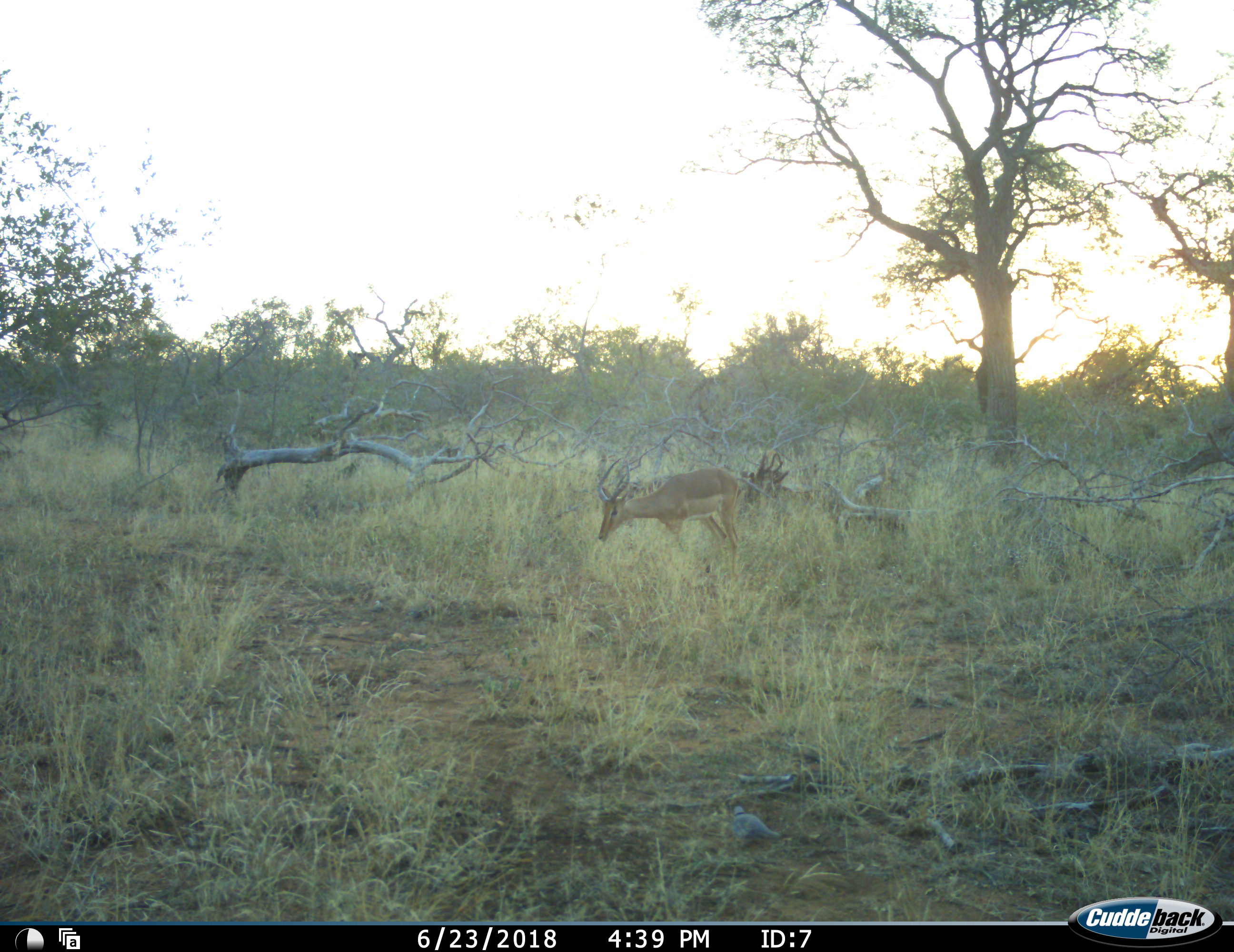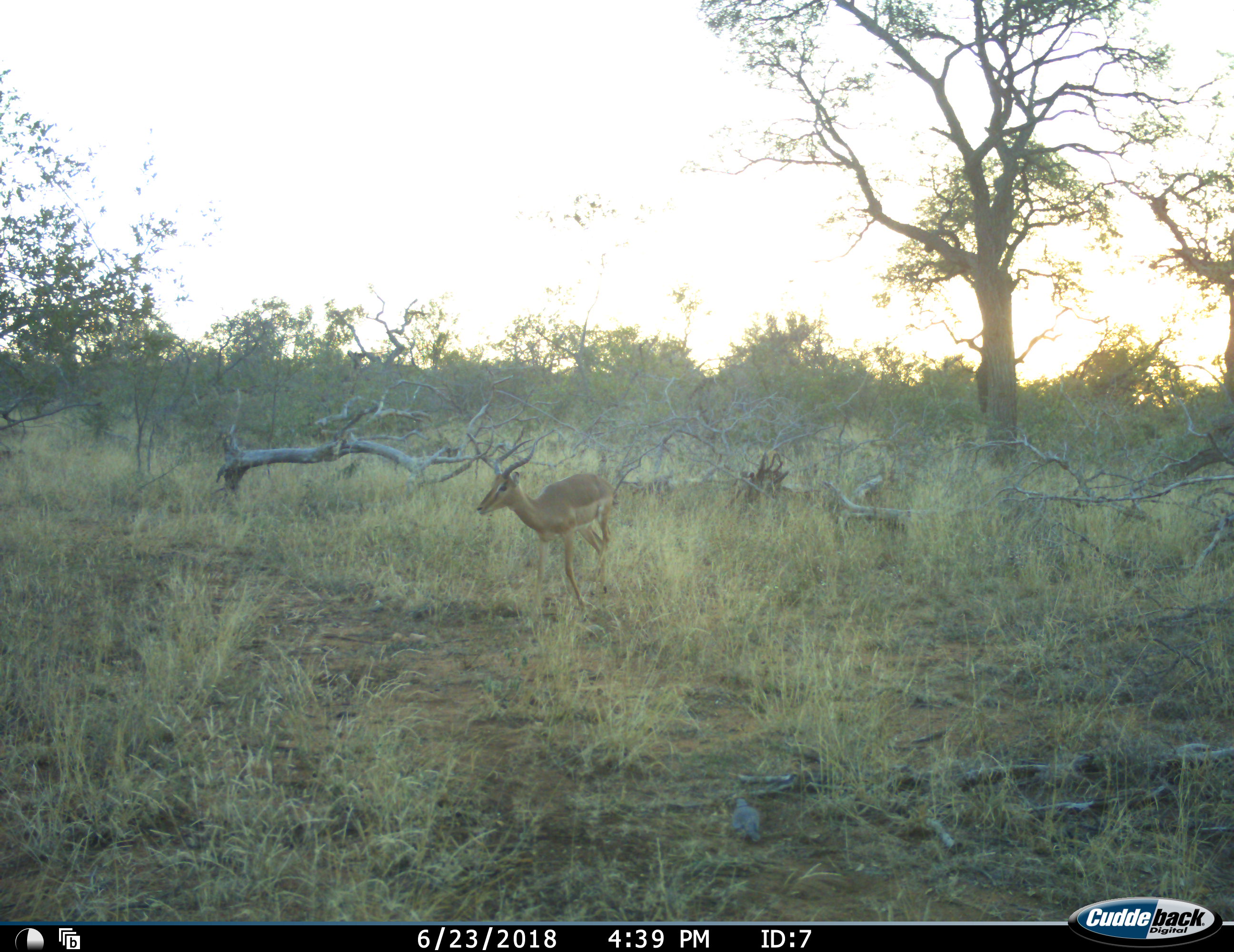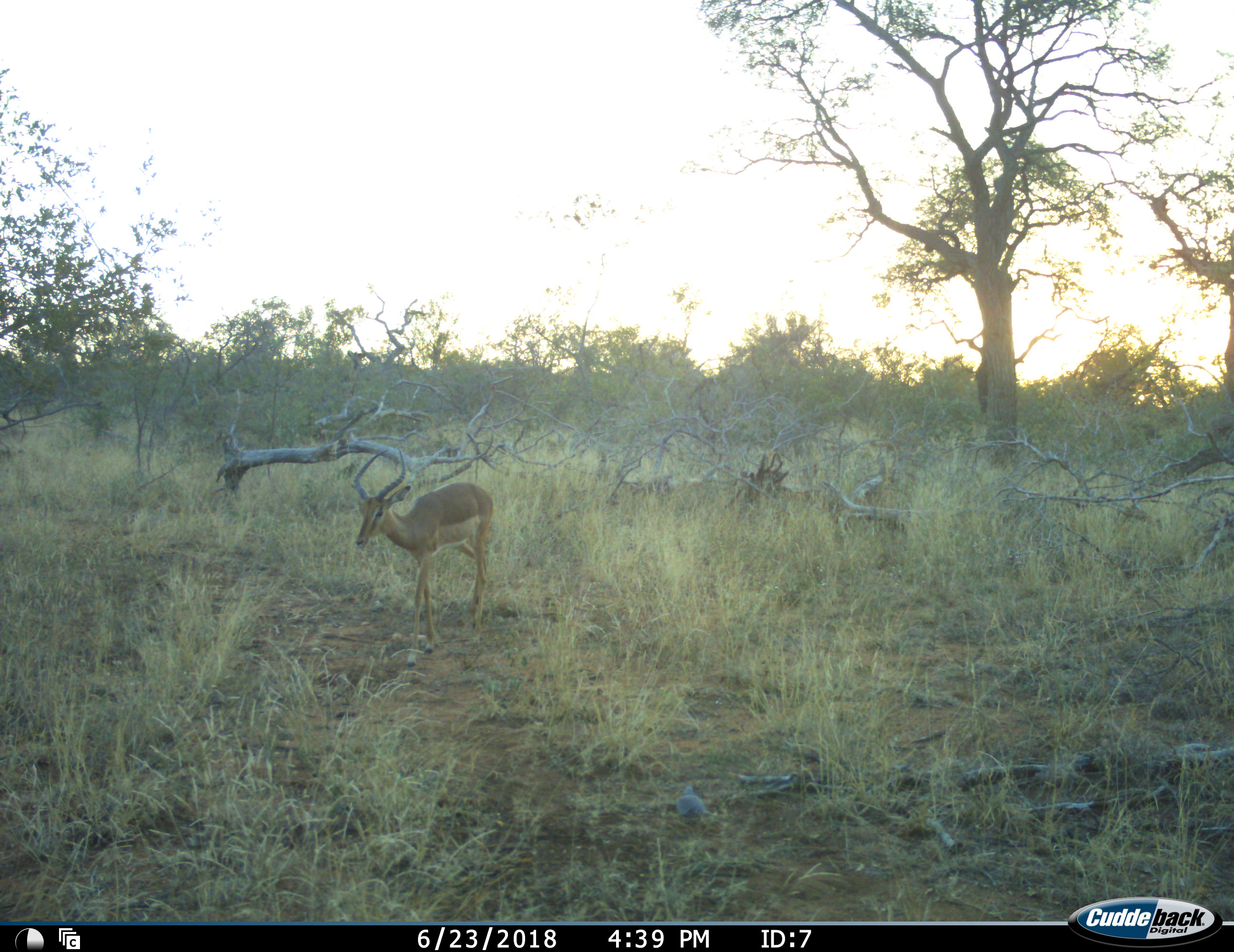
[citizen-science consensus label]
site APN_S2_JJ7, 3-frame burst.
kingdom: Animalia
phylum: Chordata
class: Mammalia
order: Artiodactyla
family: Bovidae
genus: Aepyceros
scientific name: Aepyceros melampus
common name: impala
Impala (Aepyceros melampus), count 1. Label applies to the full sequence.